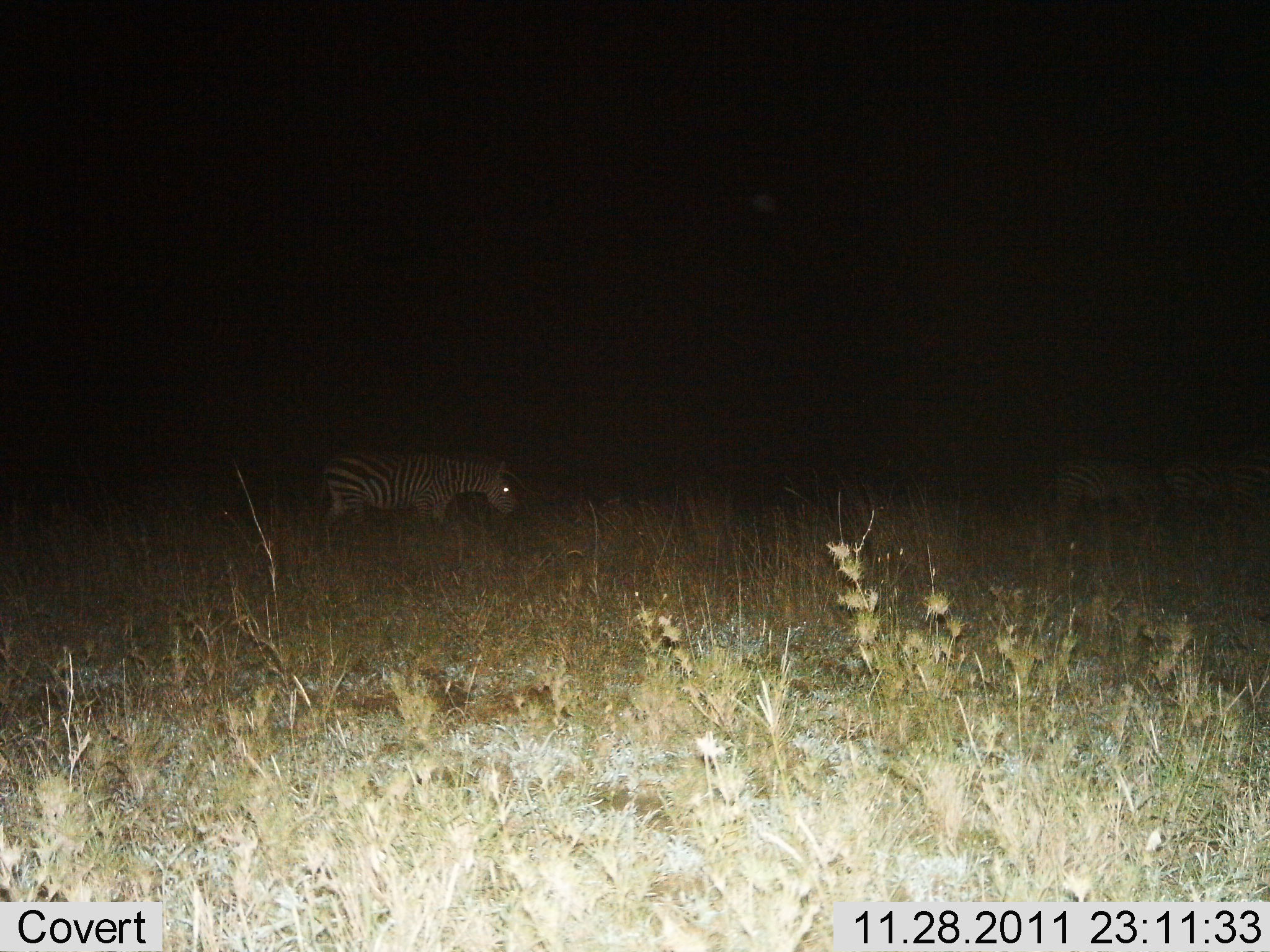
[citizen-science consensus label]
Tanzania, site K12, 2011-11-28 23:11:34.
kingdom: Animalia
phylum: Chordata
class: Mammalia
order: Perissodactyla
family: Equidae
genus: Equus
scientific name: Equus quagga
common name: plains zebra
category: zebra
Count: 3.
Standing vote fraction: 29%.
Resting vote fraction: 0%.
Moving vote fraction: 50%.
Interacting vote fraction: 0%.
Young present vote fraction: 0%.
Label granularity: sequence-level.